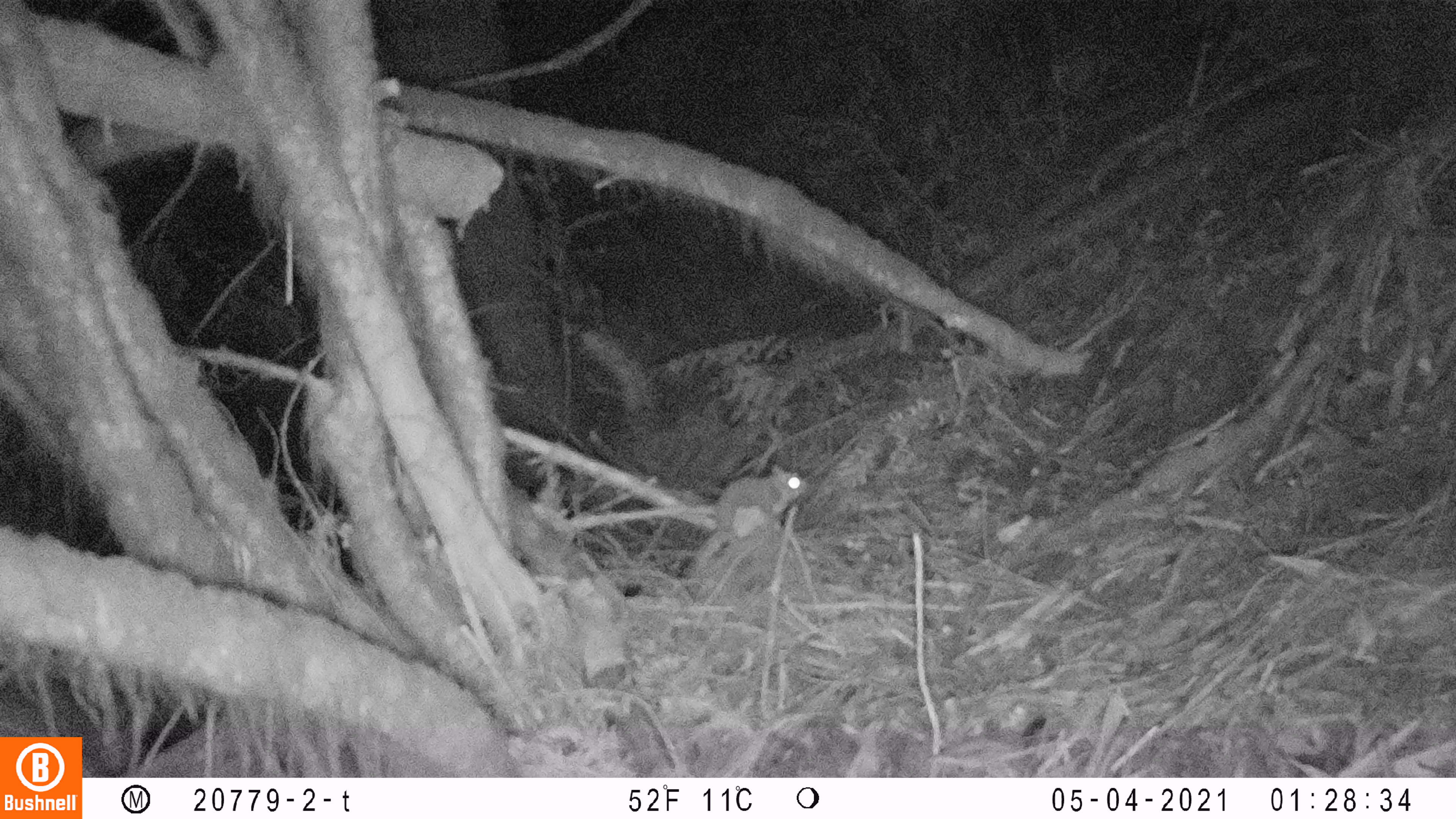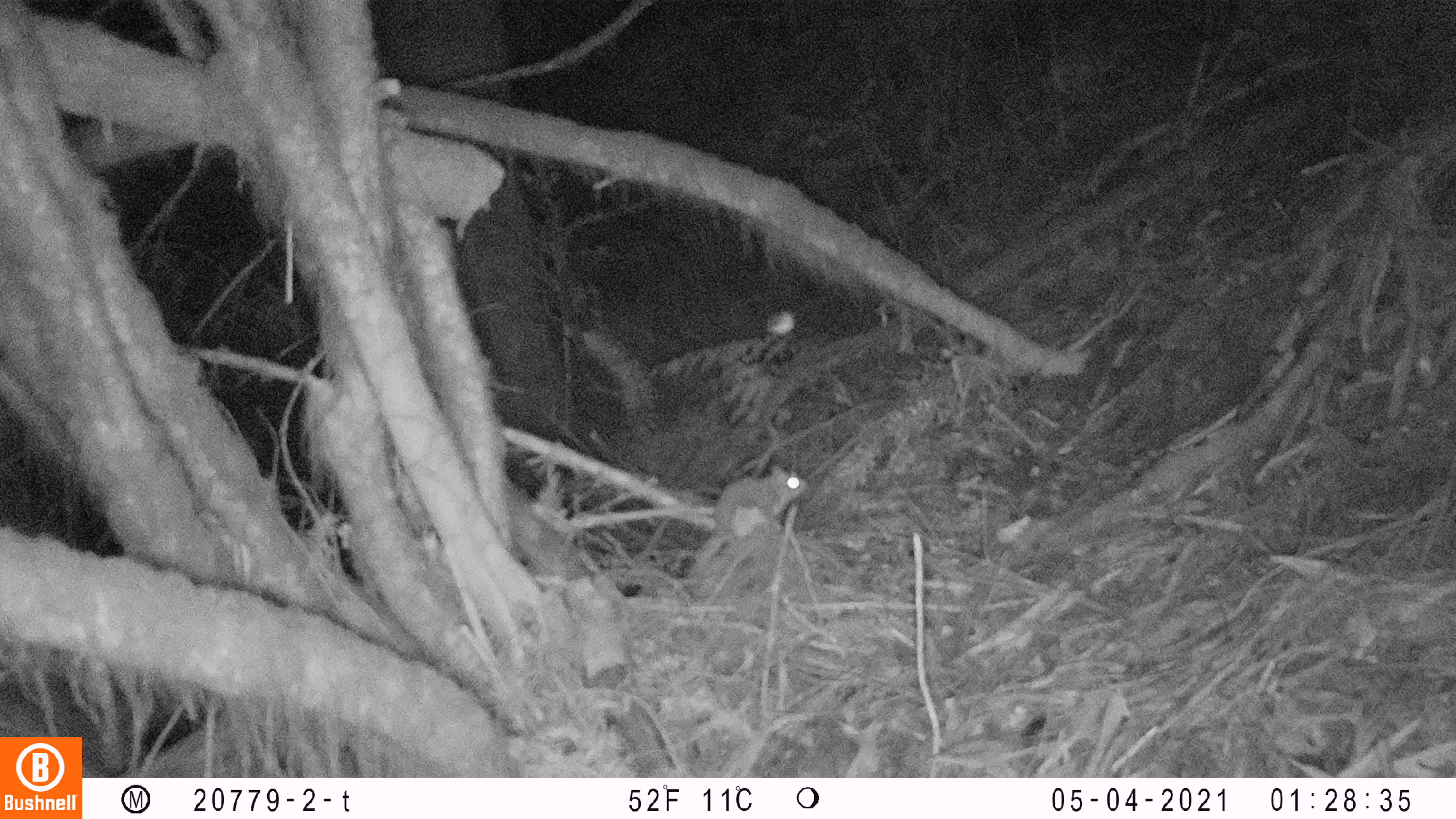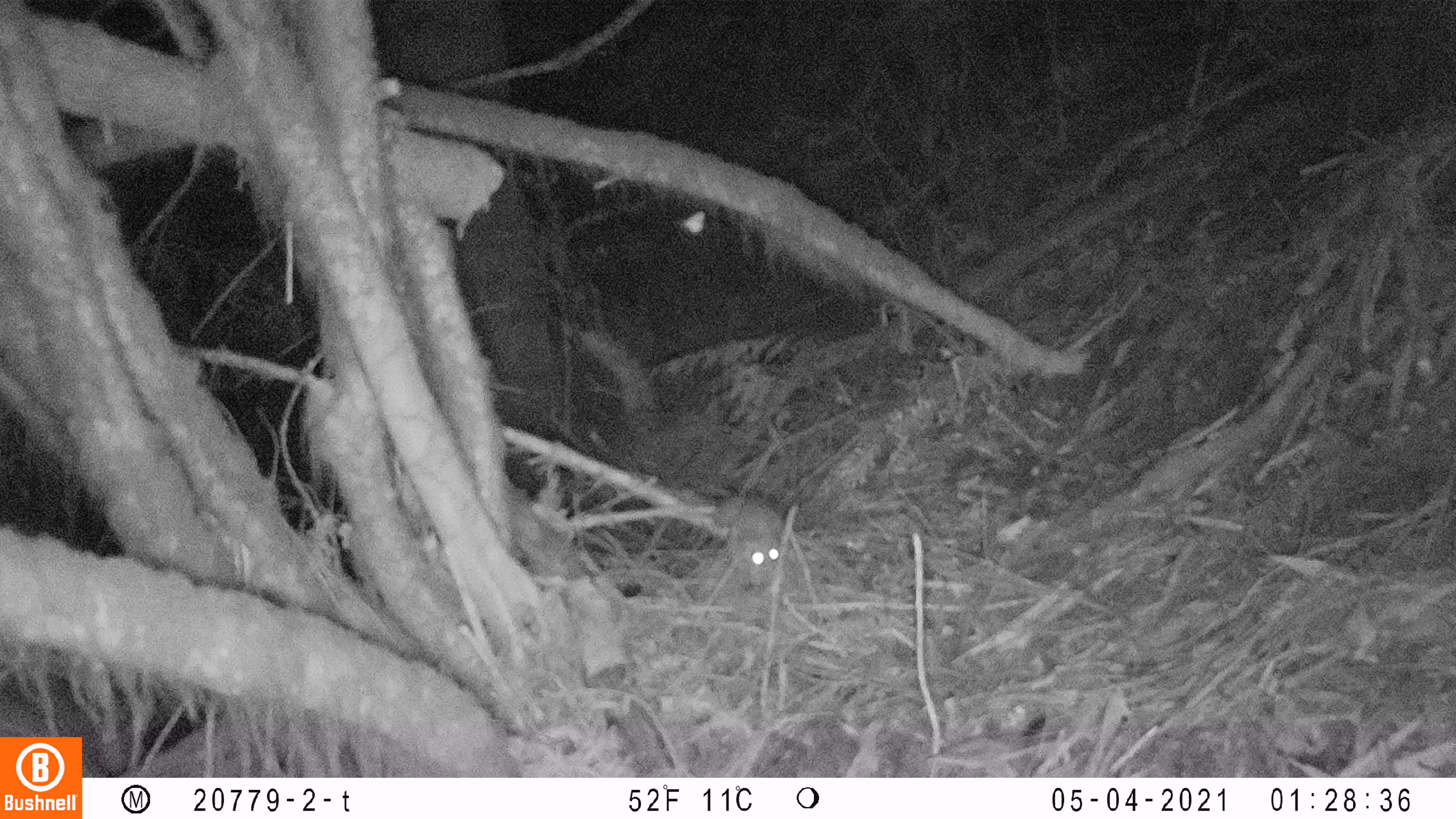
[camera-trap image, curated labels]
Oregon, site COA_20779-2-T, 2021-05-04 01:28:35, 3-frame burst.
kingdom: Animalia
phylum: Chordata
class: Mammalia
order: Rodentia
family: Sciuridae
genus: Glaucomys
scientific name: Glaucomys oregonensis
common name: humboldt's flying squirrel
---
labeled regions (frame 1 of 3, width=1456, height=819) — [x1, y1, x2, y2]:
humboldt's flying squirrel: [660, 445, 829, 591]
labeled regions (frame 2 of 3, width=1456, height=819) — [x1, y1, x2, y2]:
humboldt's flying squirrel: [665, 442, 826, 608]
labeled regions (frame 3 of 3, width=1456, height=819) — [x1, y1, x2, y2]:
humboldt's flying squirrel: [684, 480, 811, 582]